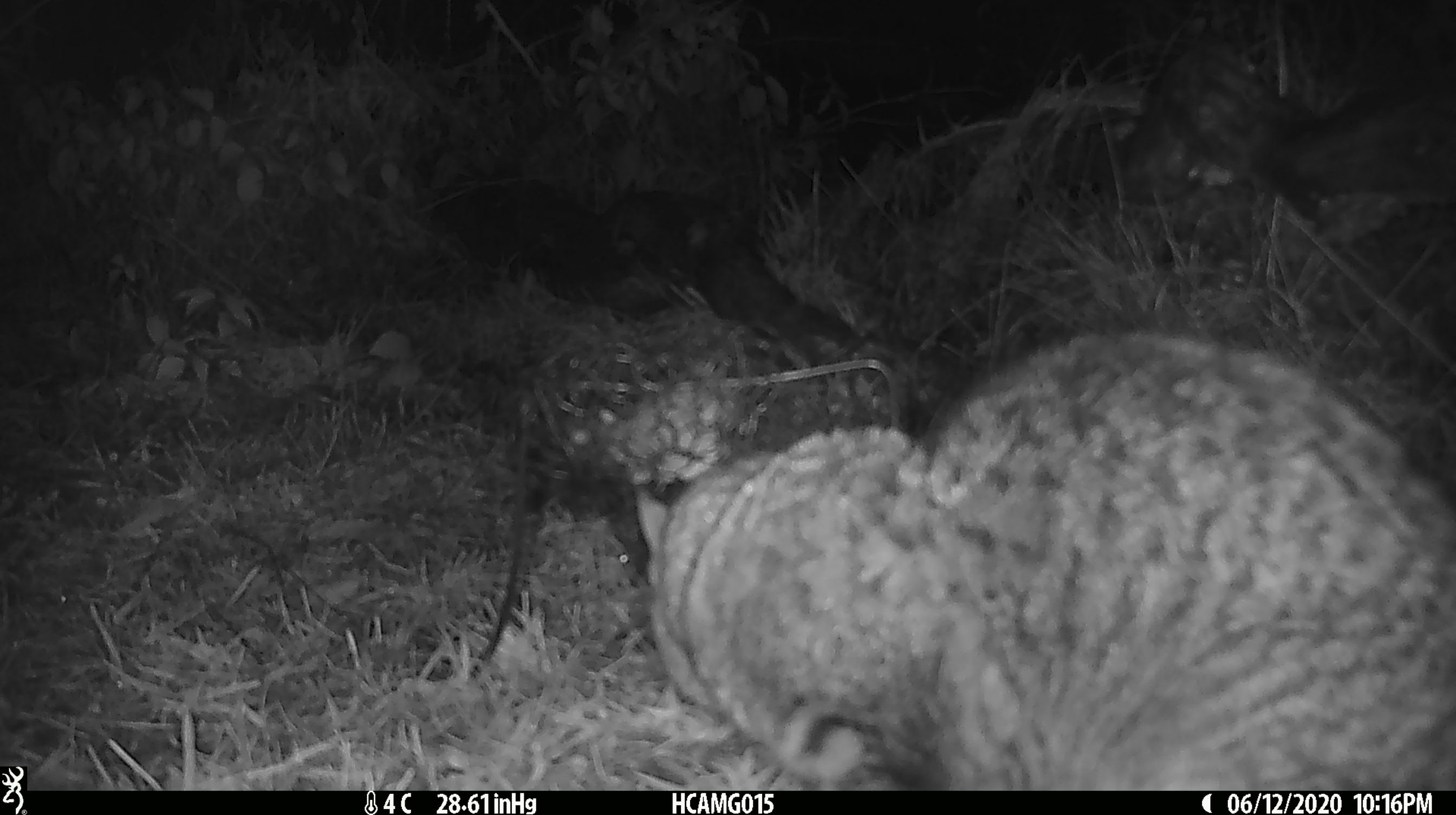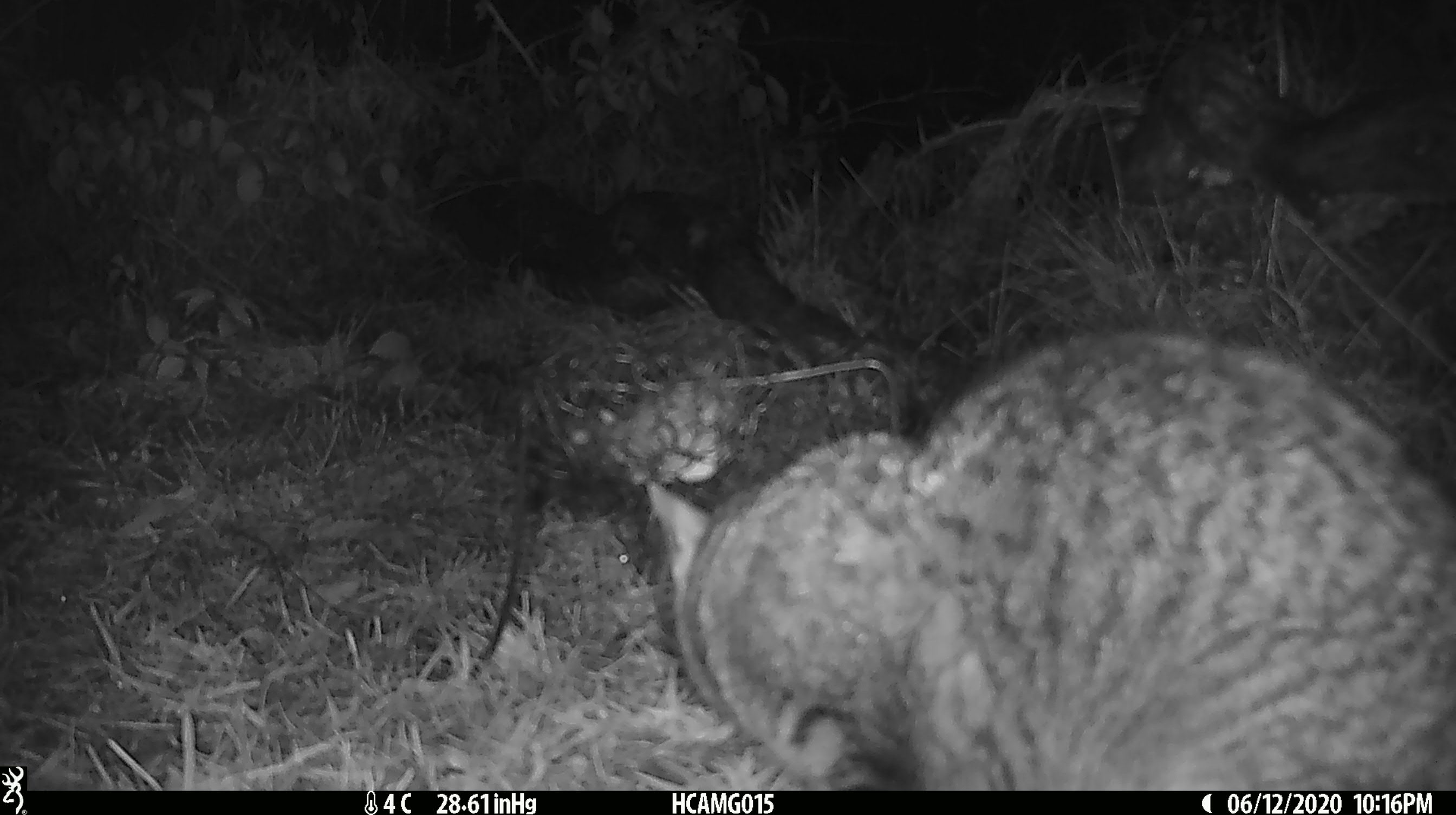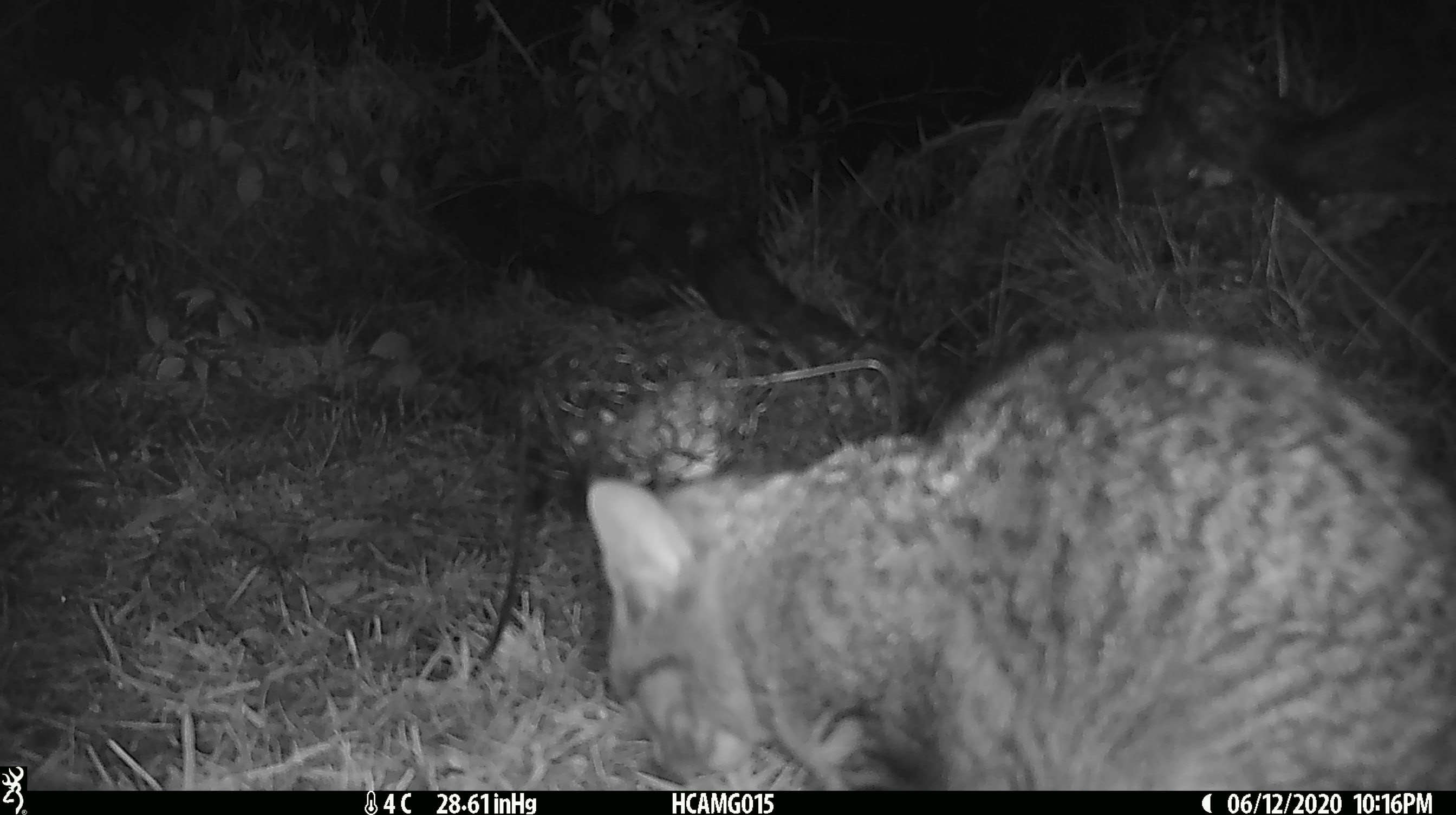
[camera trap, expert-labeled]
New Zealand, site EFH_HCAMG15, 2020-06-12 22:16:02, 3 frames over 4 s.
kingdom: Animalia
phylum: Chordata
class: Mammalia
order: Carnivora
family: Felidae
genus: Felis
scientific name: Felis catus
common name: domestic cat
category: cat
Cat (domestic cat) (Felis catus).